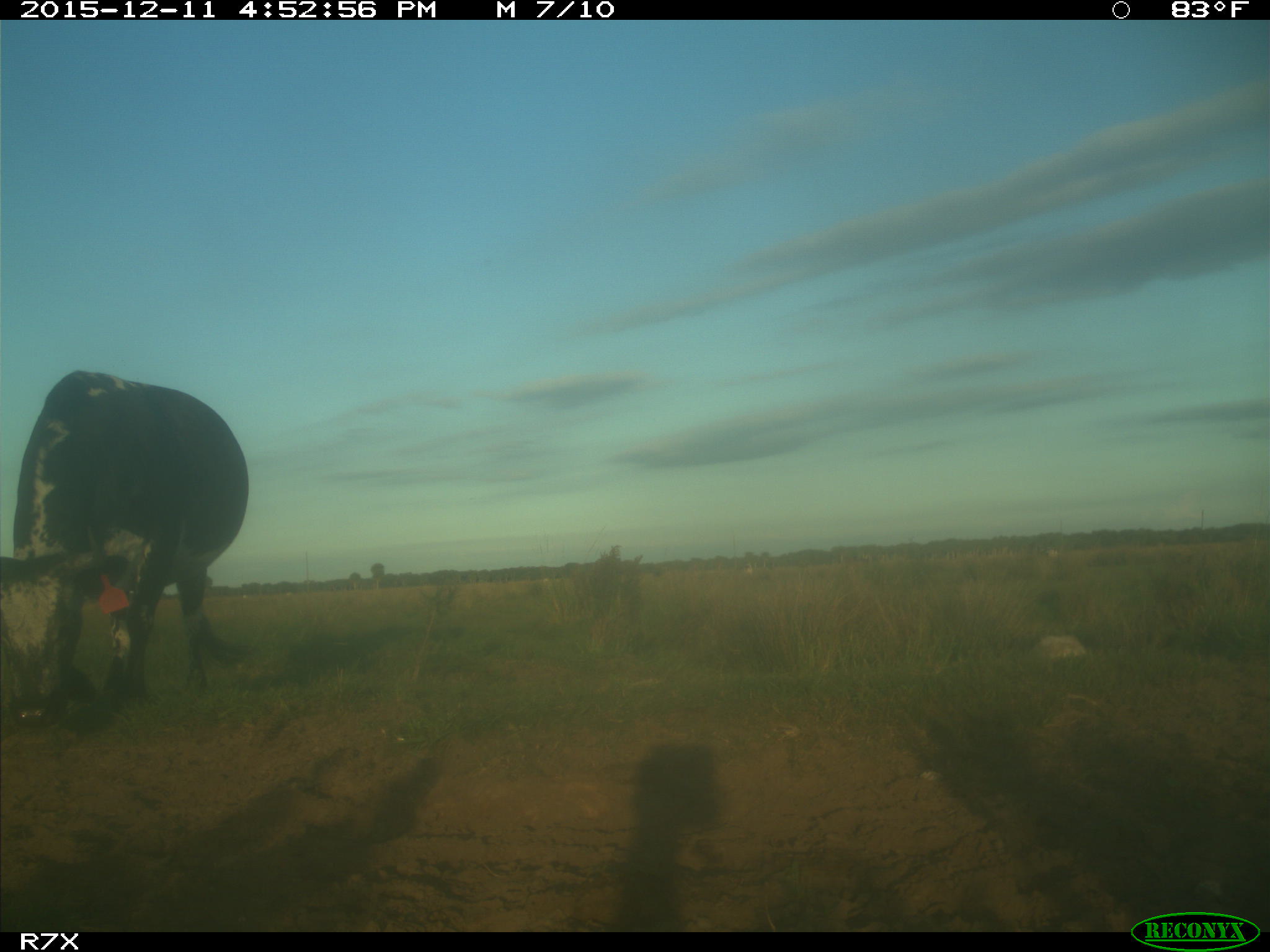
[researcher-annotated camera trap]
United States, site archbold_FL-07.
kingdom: Animalia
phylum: Chordata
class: Mammalia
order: Artiodactyla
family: Bovidae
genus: Bos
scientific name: Bos taurus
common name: domestic cow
Bos taurus (domestic cow).